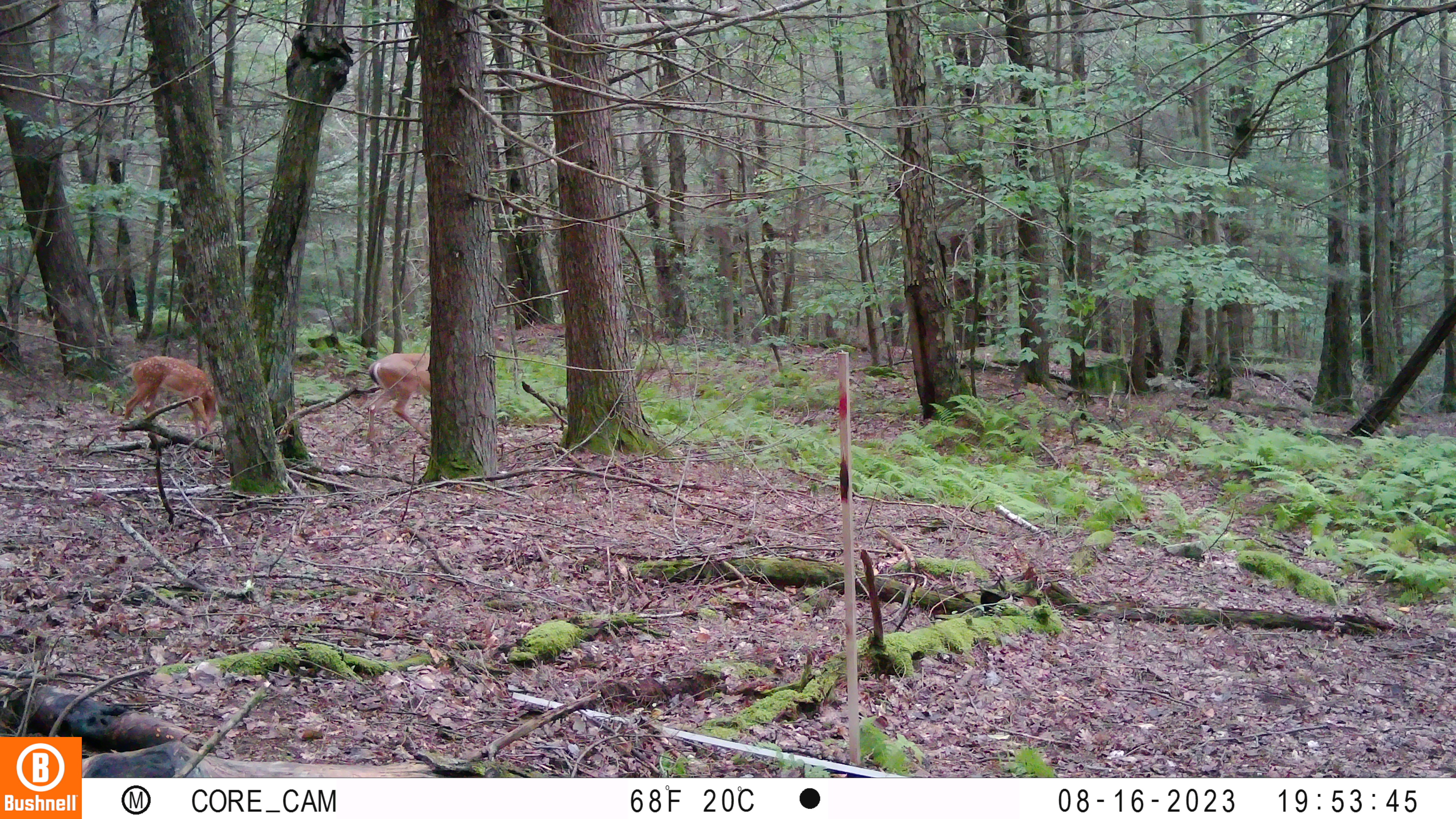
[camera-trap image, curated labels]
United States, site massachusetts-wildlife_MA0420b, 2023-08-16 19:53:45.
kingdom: Animalia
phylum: Chordata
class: Mammalia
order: Artiodactyla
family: Cervidae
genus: Odocoileus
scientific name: Odocoileus virginianus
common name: white-tailed deer